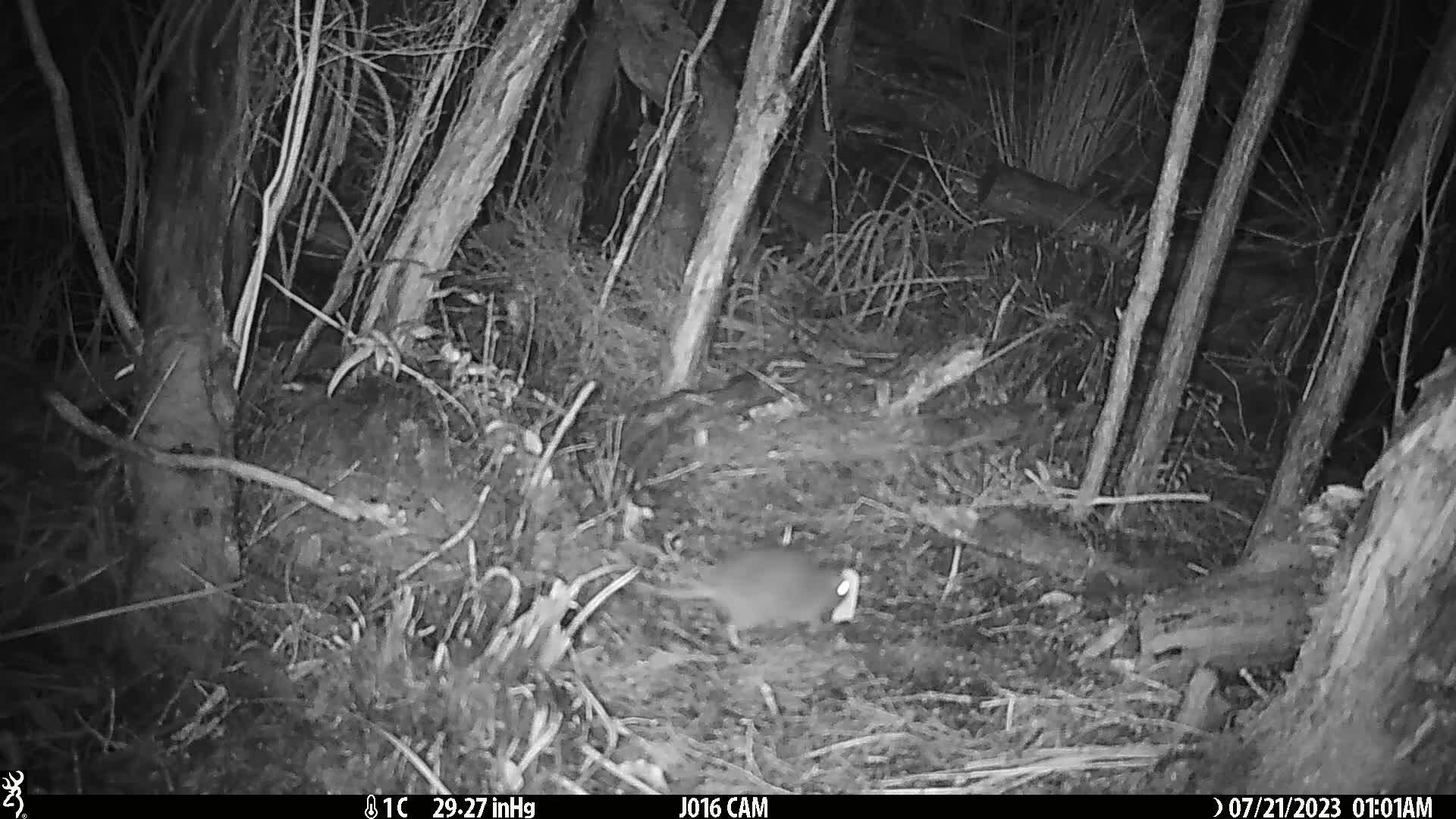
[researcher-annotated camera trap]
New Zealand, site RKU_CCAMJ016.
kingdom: Animalia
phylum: Chordata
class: Mammalia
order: Rodentia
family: Muridae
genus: Rattus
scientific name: Rattus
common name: rat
Rat (Rattus).